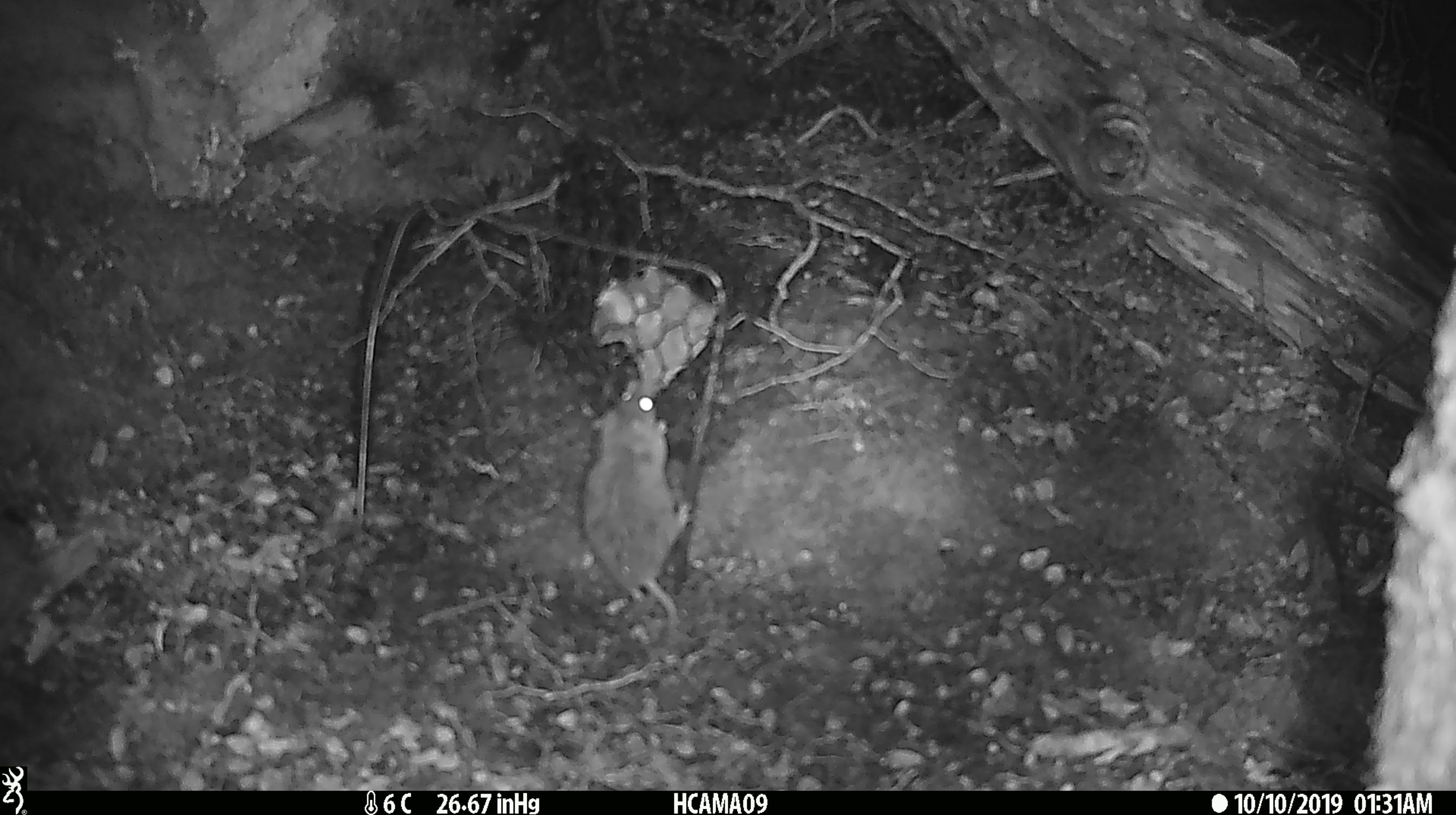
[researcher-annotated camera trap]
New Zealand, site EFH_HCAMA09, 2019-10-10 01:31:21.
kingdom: Animalia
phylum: Chordata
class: Mammalia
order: Rodentia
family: Muridae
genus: Mus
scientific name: Mus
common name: mouse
Mouse (Mus).